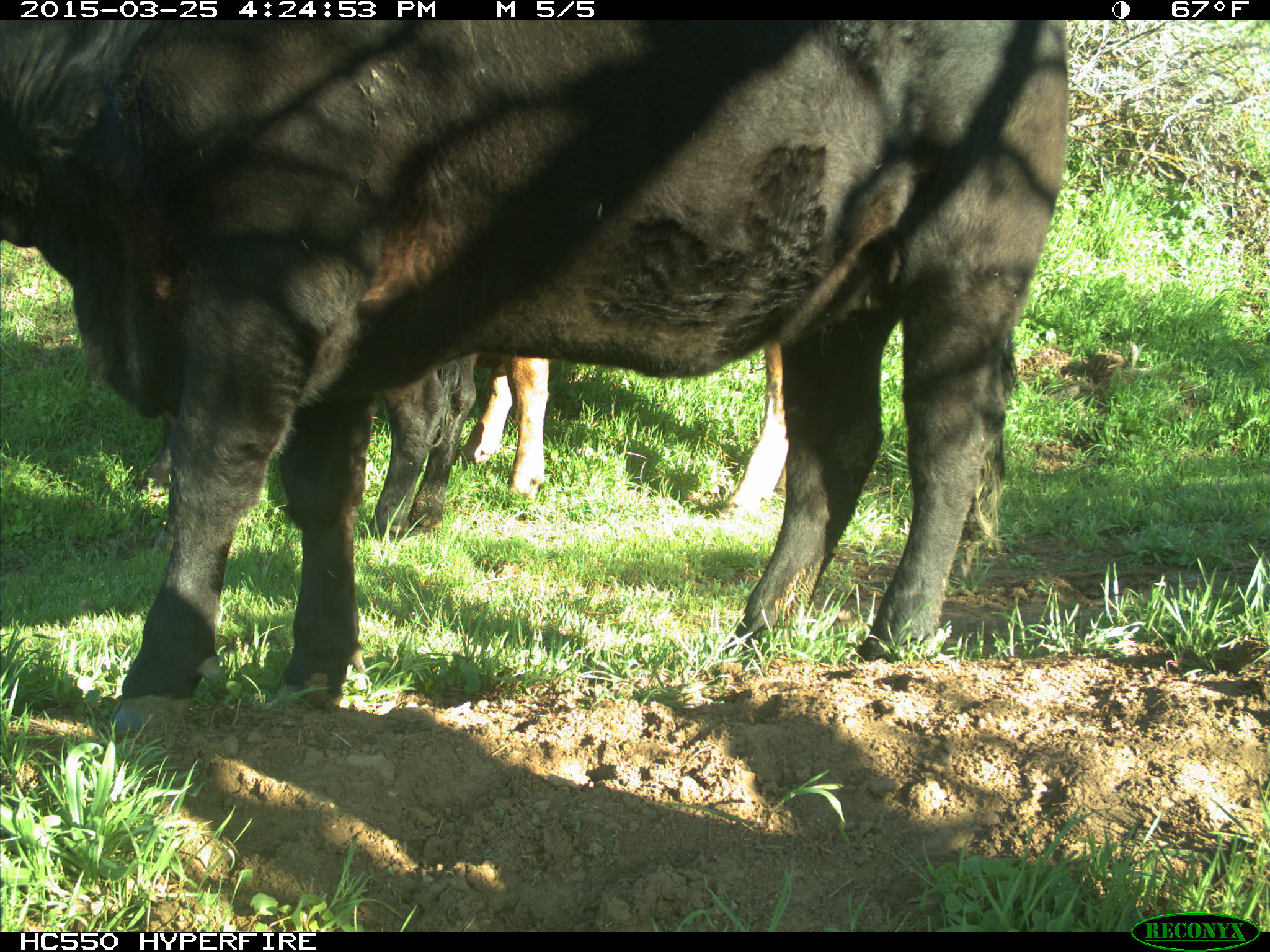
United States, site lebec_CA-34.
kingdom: Animalia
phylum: Chordata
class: Mammalia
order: Artiodactyla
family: Bovidae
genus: Bos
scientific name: Bos taurus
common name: domestic cow